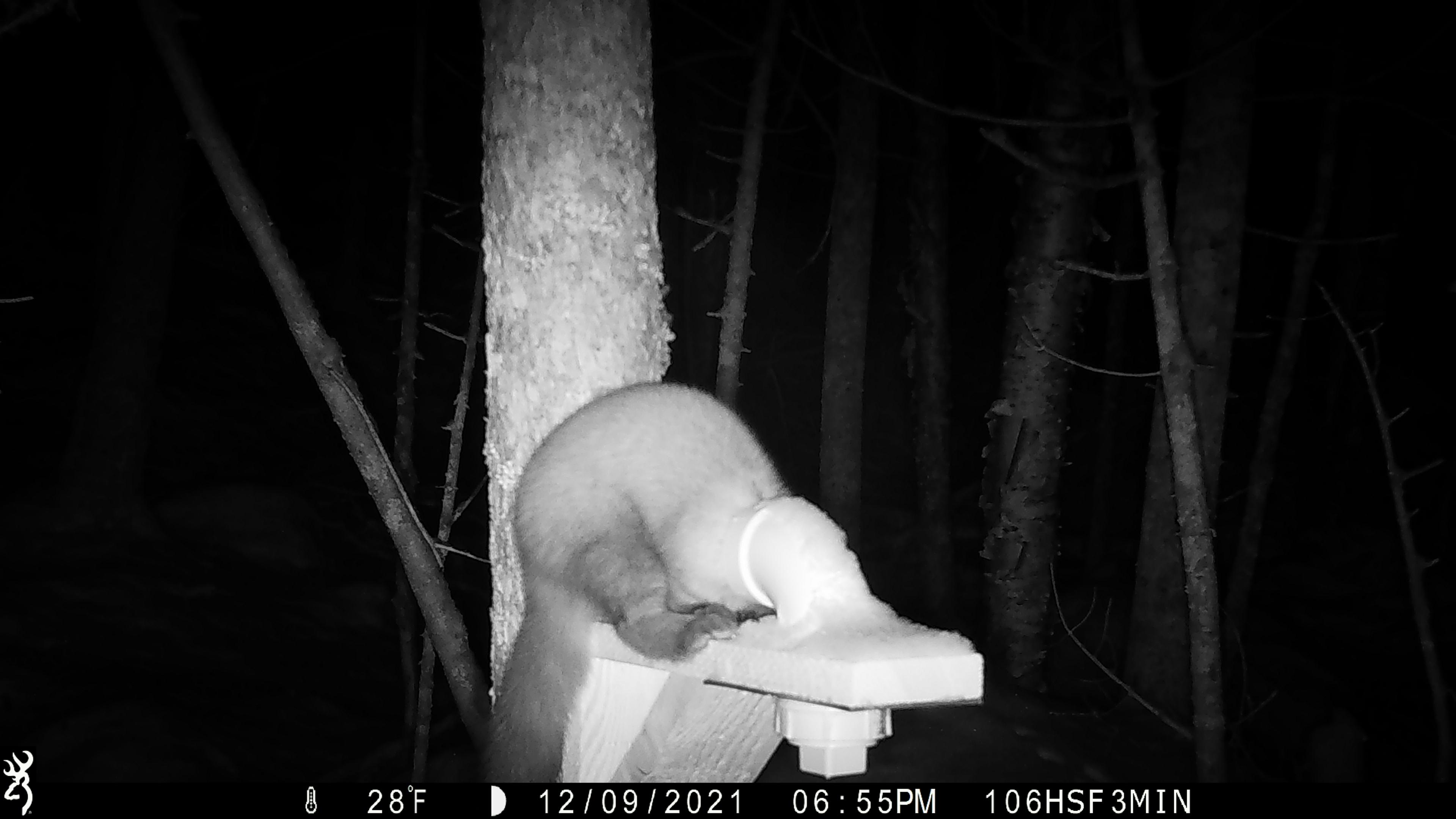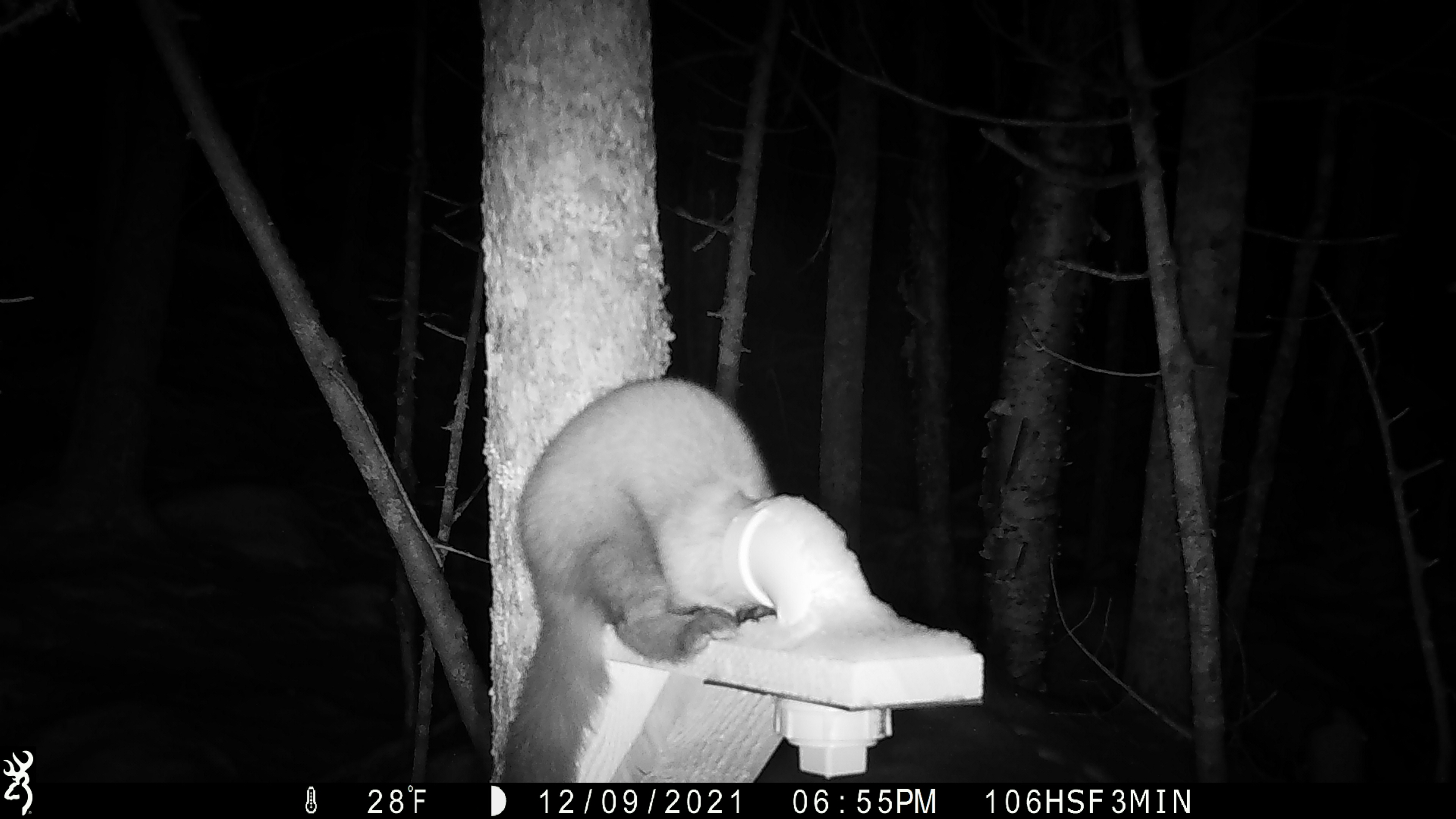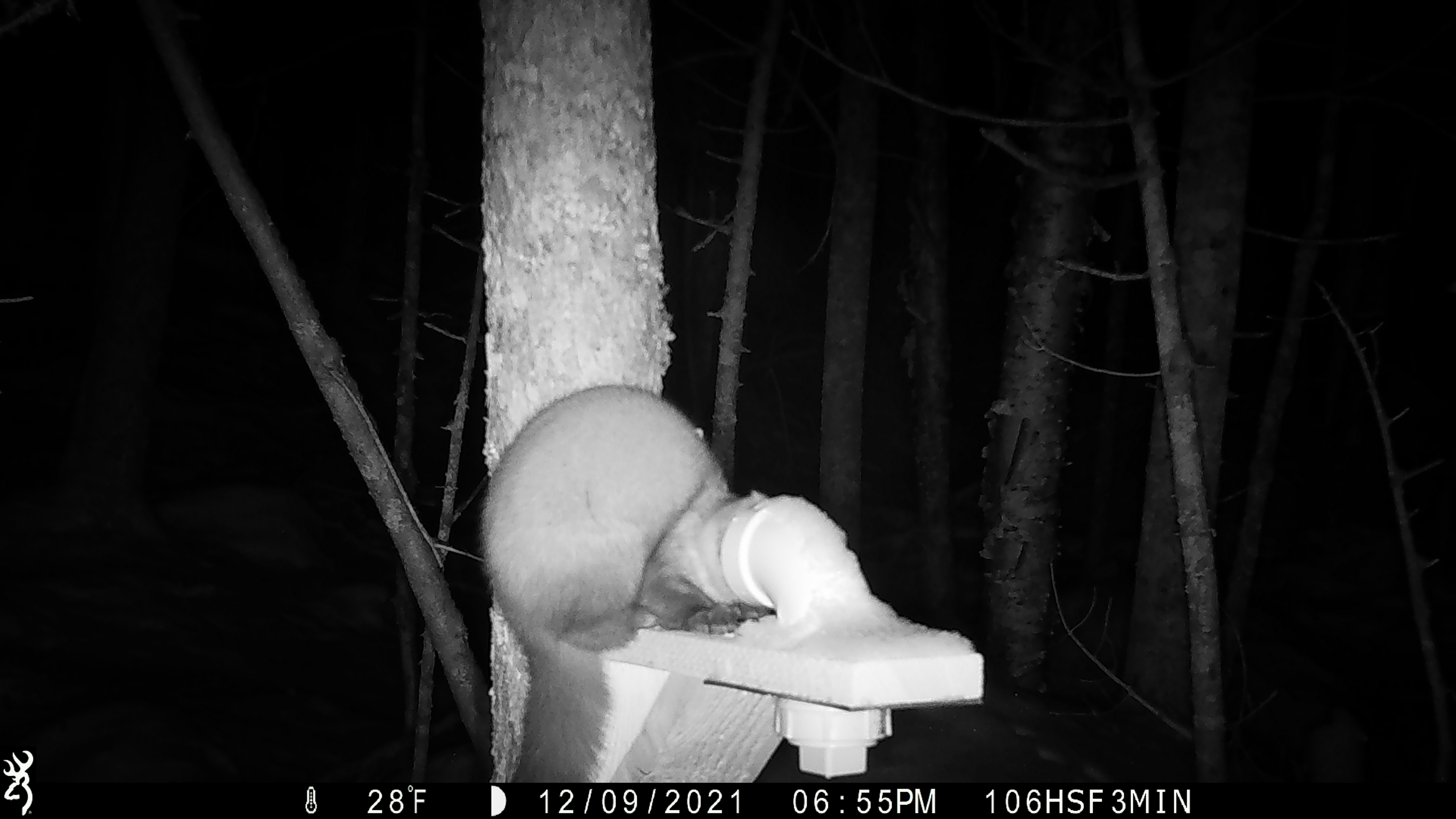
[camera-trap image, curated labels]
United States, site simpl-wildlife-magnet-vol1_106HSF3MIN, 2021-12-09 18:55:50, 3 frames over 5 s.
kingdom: Animalia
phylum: Chordata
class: Mammalia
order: Carnivora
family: Mustelidae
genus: Martes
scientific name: Martes americana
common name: american marten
American marten (Martes americana).